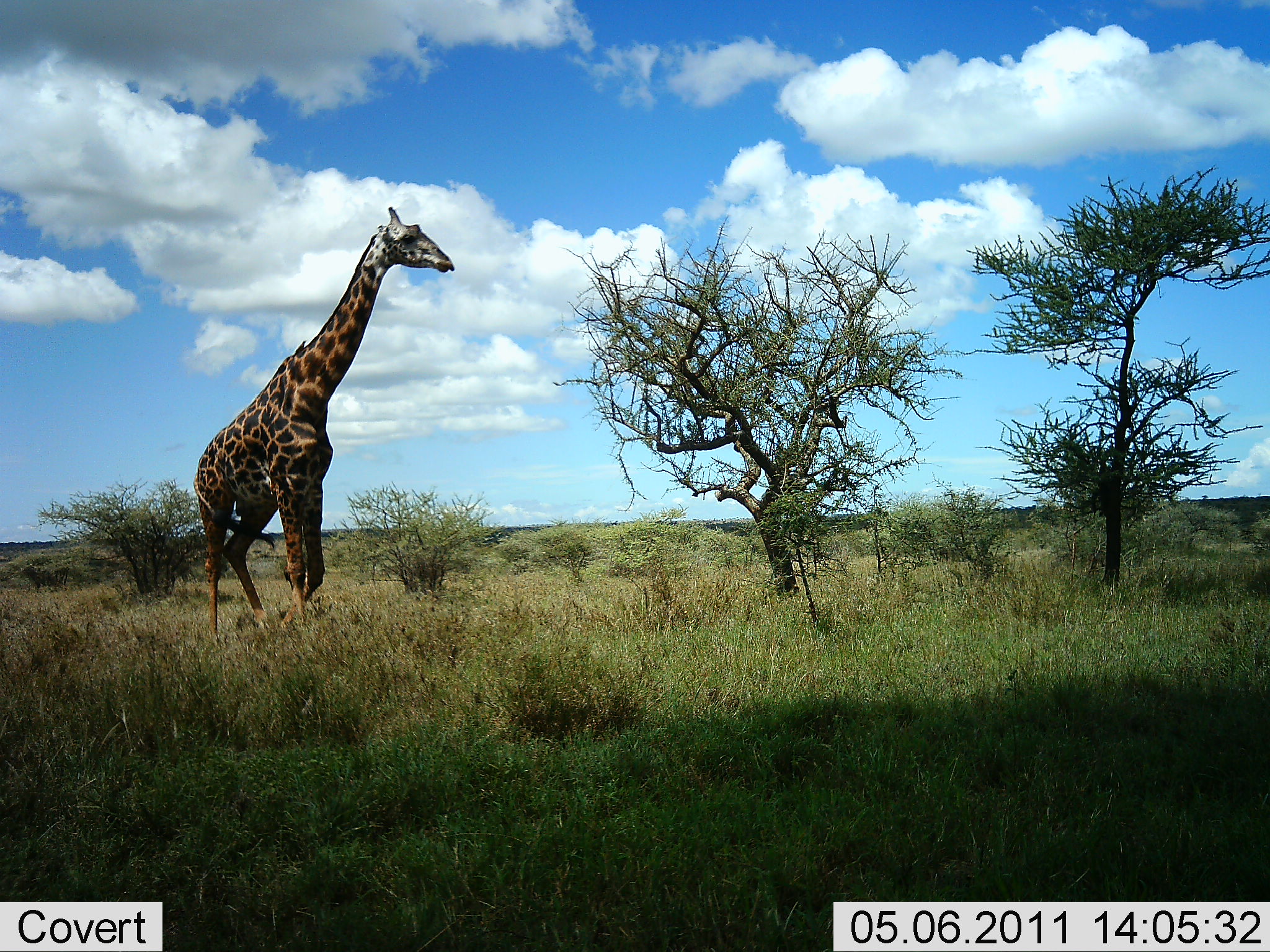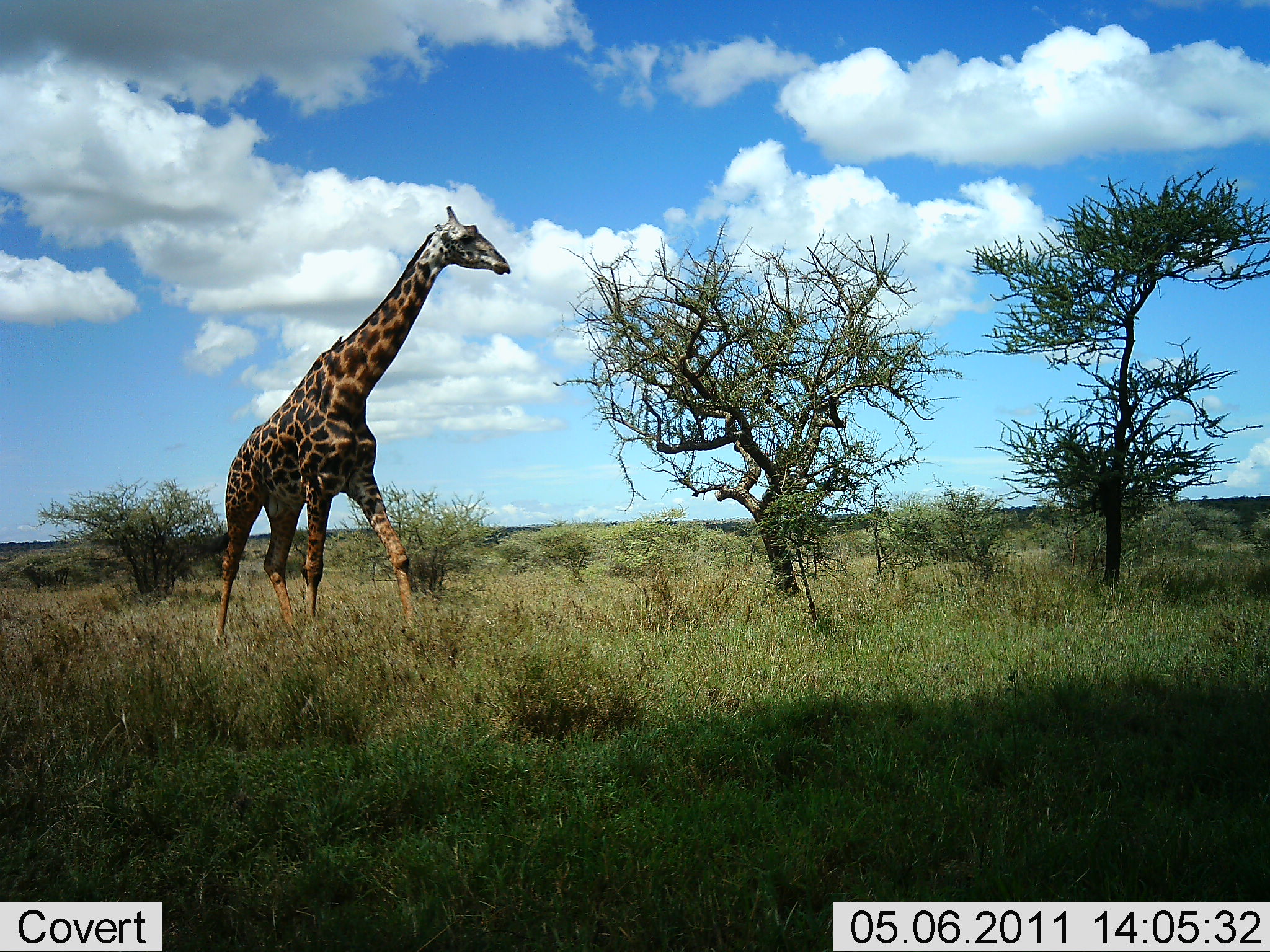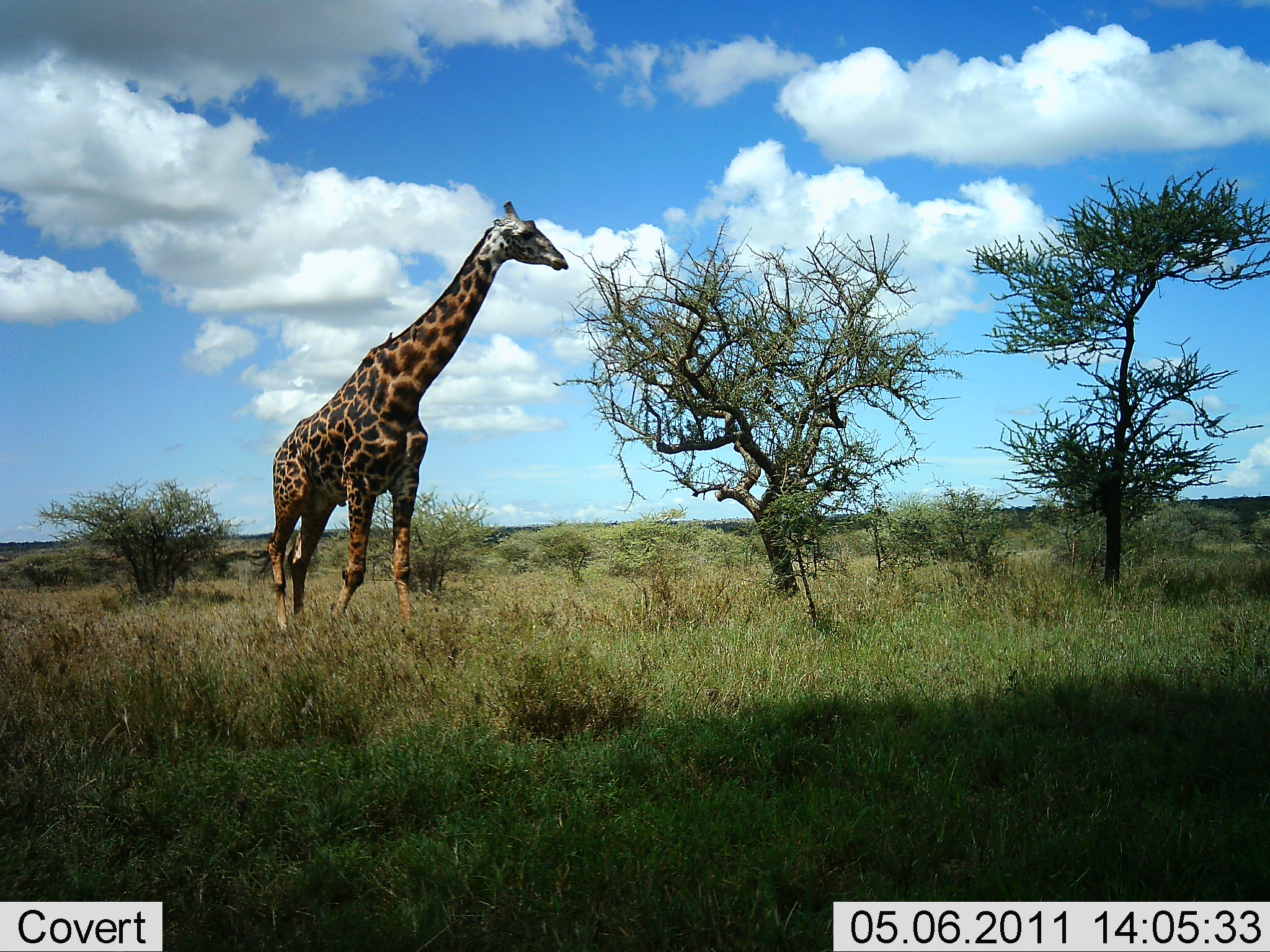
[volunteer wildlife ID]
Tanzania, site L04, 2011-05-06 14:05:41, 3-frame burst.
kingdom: Animalia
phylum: Chordata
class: Mammalia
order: Artiodactyla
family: Giraffidae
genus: Giraffa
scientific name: Giraffa camelopardalis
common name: giraffe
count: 1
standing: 0%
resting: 0%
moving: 100%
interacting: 0%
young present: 0%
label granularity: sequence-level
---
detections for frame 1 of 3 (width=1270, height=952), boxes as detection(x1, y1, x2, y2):
animal: detection(192, 205, 456, 647)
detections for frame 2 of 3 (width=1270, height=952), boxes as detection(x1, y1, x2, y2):
animal: detection(211, 205, 512, 655)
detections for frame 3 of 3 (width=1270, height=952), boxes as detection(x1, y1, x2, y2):
animal: detection(265, 198, 569, 643)